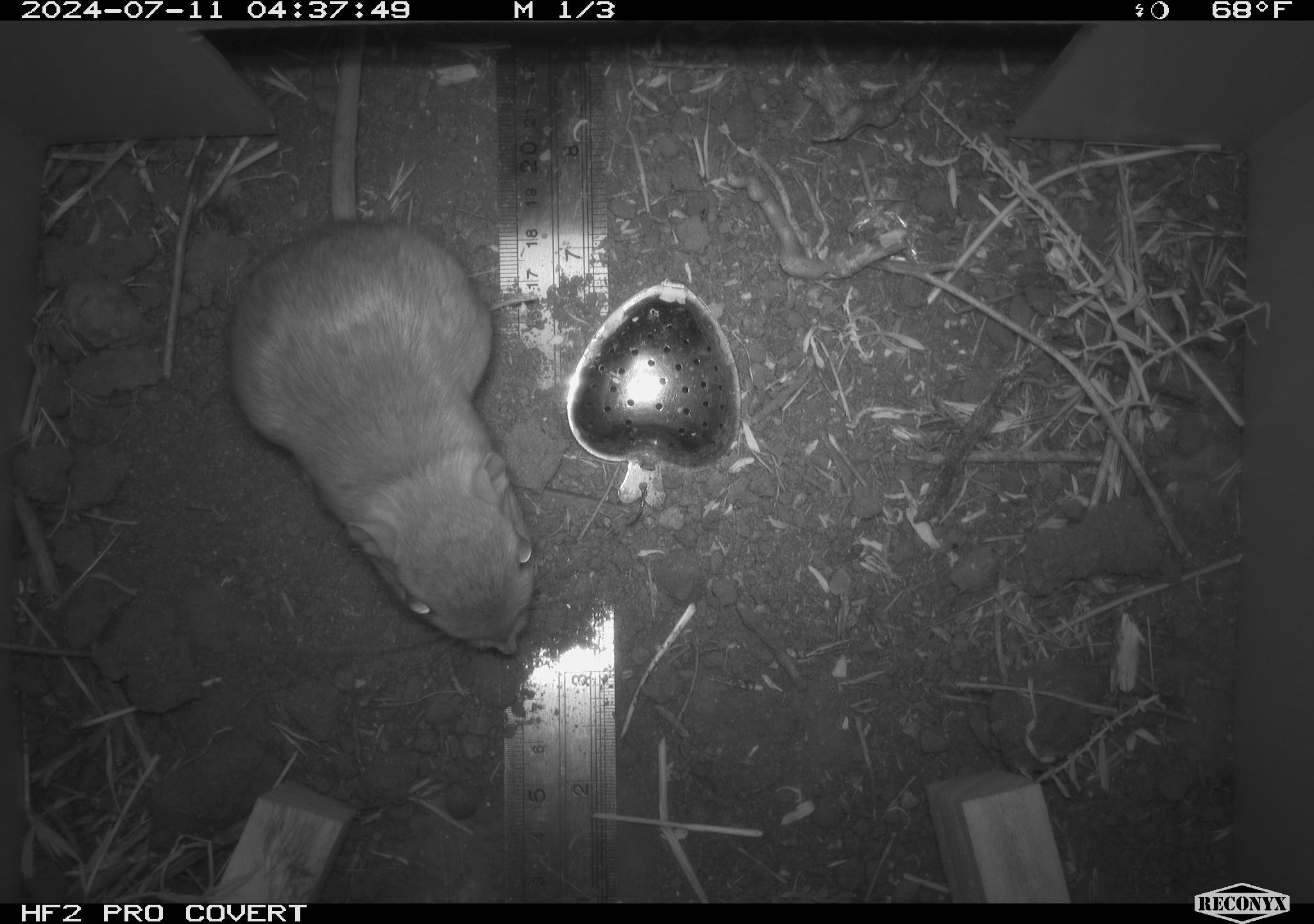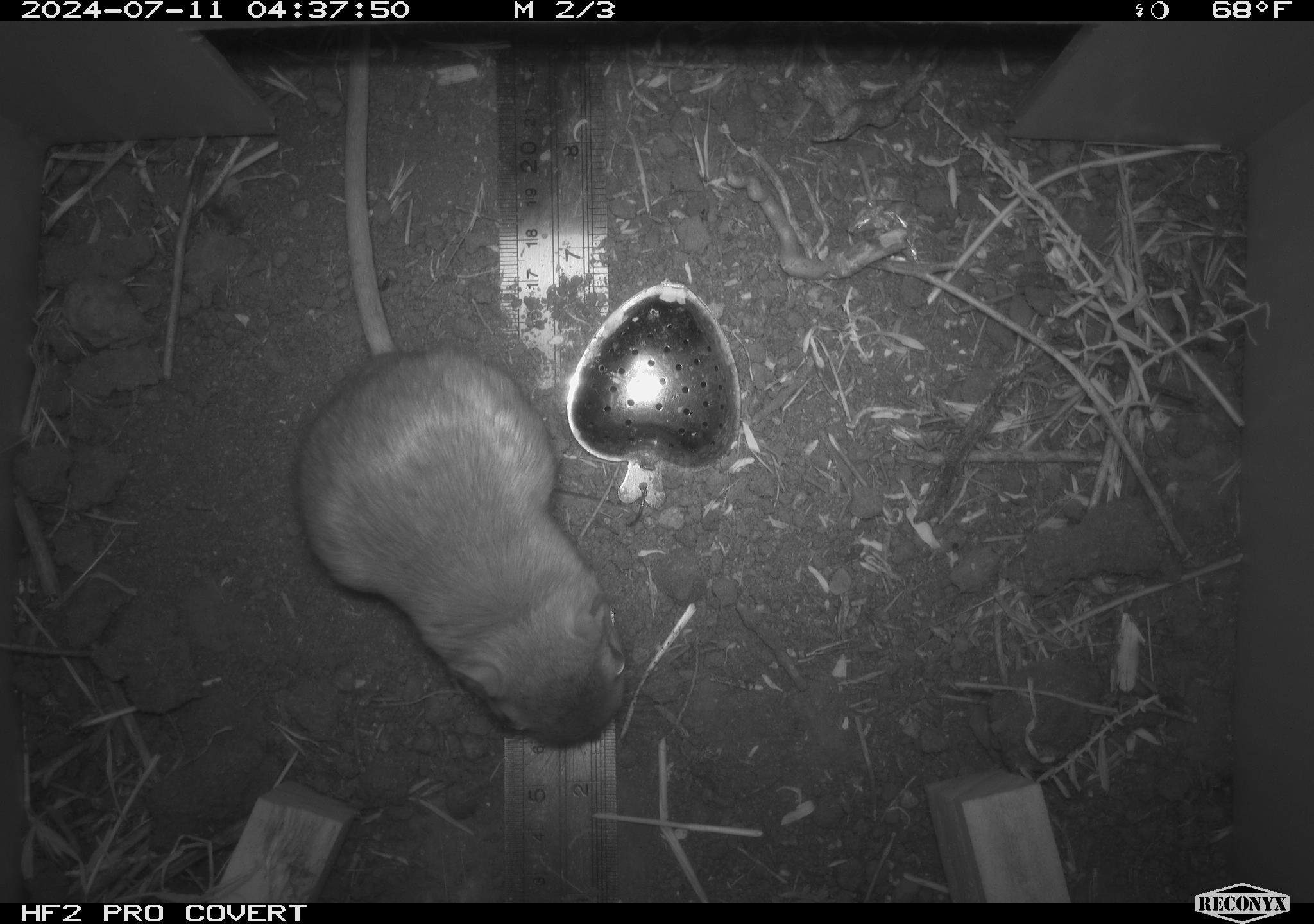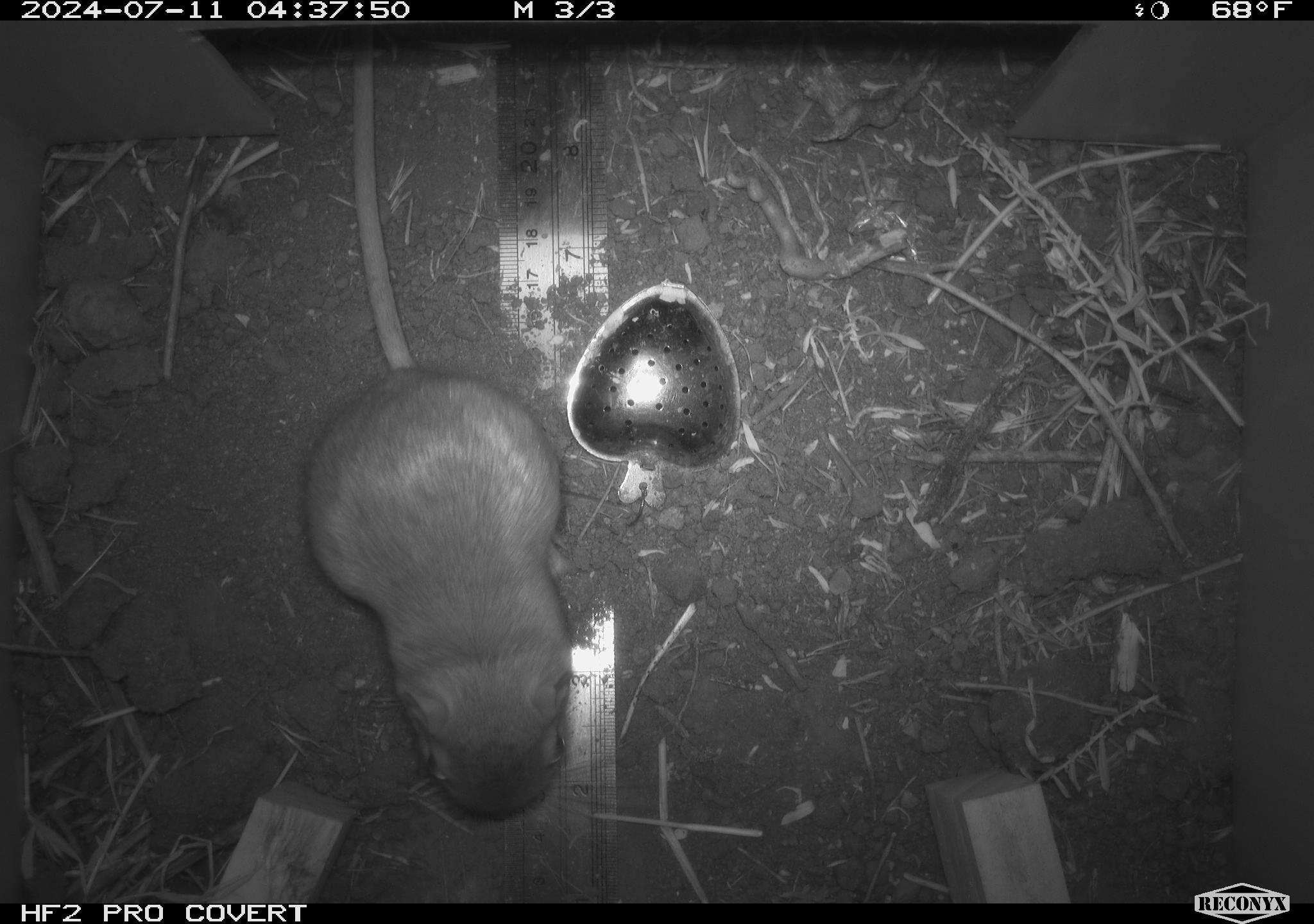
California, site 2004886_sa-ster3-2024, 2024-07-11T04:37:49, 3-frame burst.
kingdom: Animalia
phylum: Chordata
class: Mammalia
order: Rodentia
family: Heteromyidae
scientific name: Heteromyidae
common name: kangaroo rats and pocket mice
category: heteromyidae family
Heteromyidae family (kangaroo rats and pocket mice) (Heteromyidae).